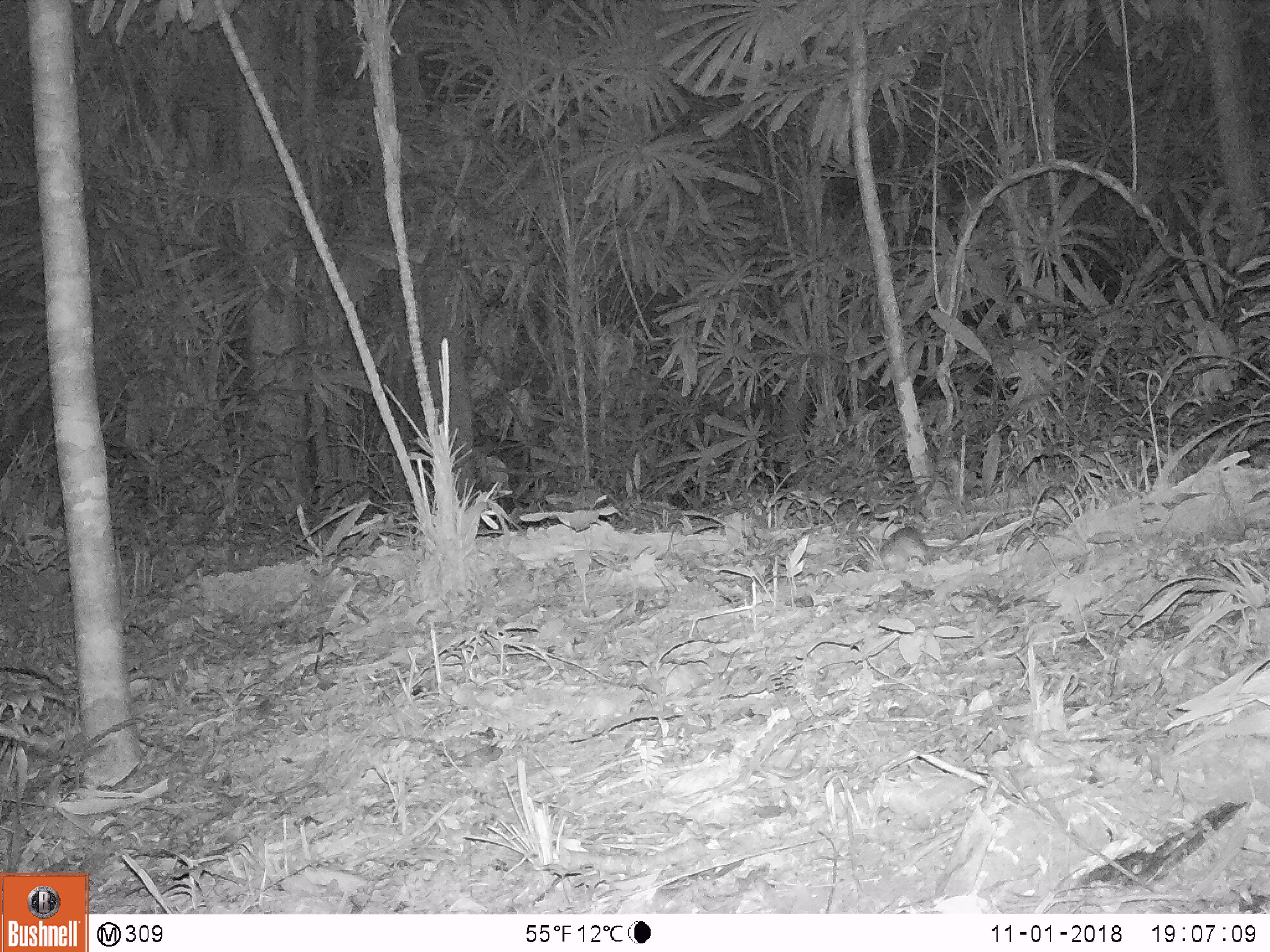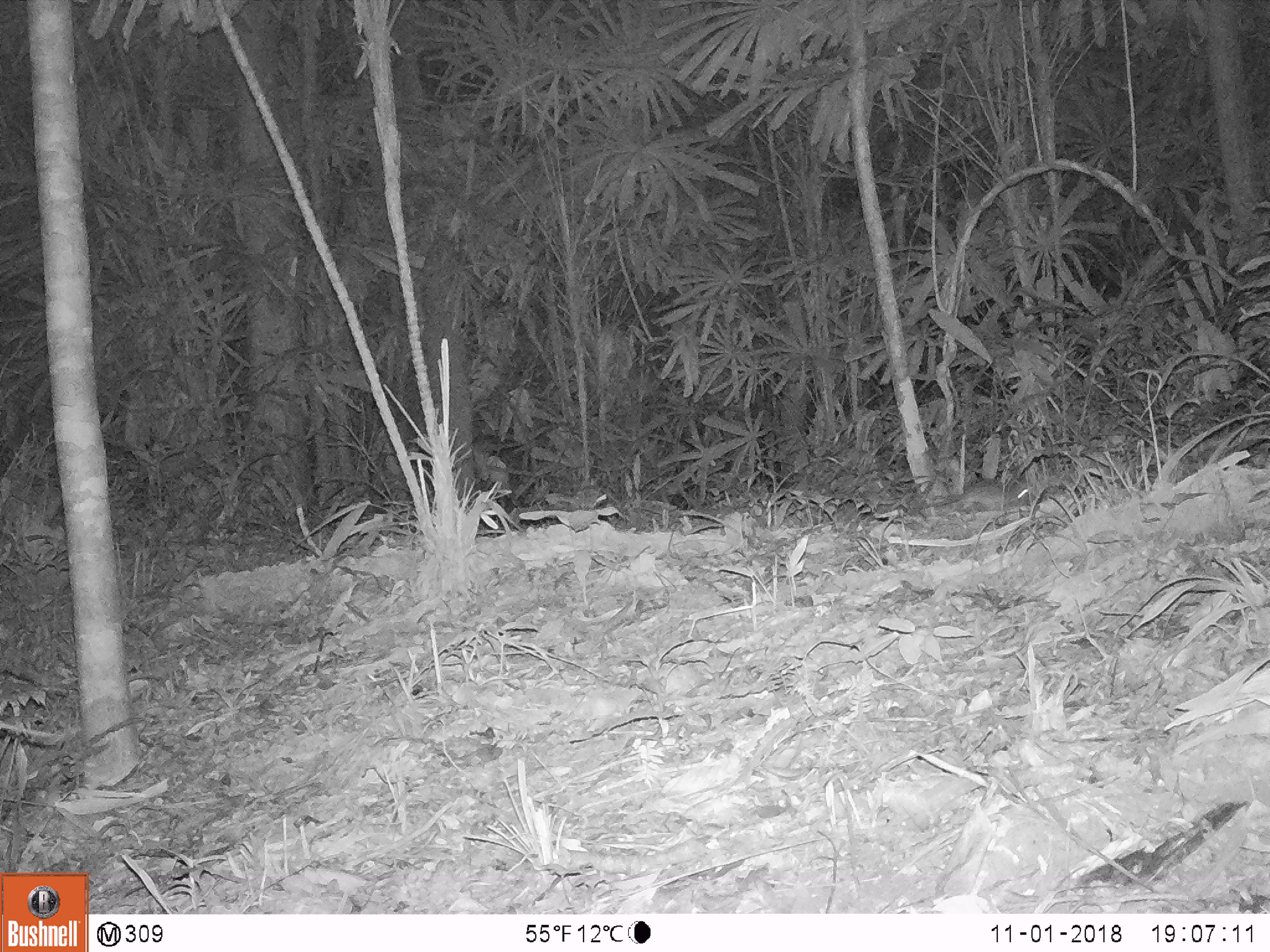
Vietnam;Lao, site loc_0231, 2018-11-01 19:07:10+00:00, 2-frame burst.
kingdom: Animalia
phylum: Chordata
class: Mammalia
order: Rodentia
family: Muridae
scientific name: Muridae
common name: old-world mice and rats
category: unidentified murid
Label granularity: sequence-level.